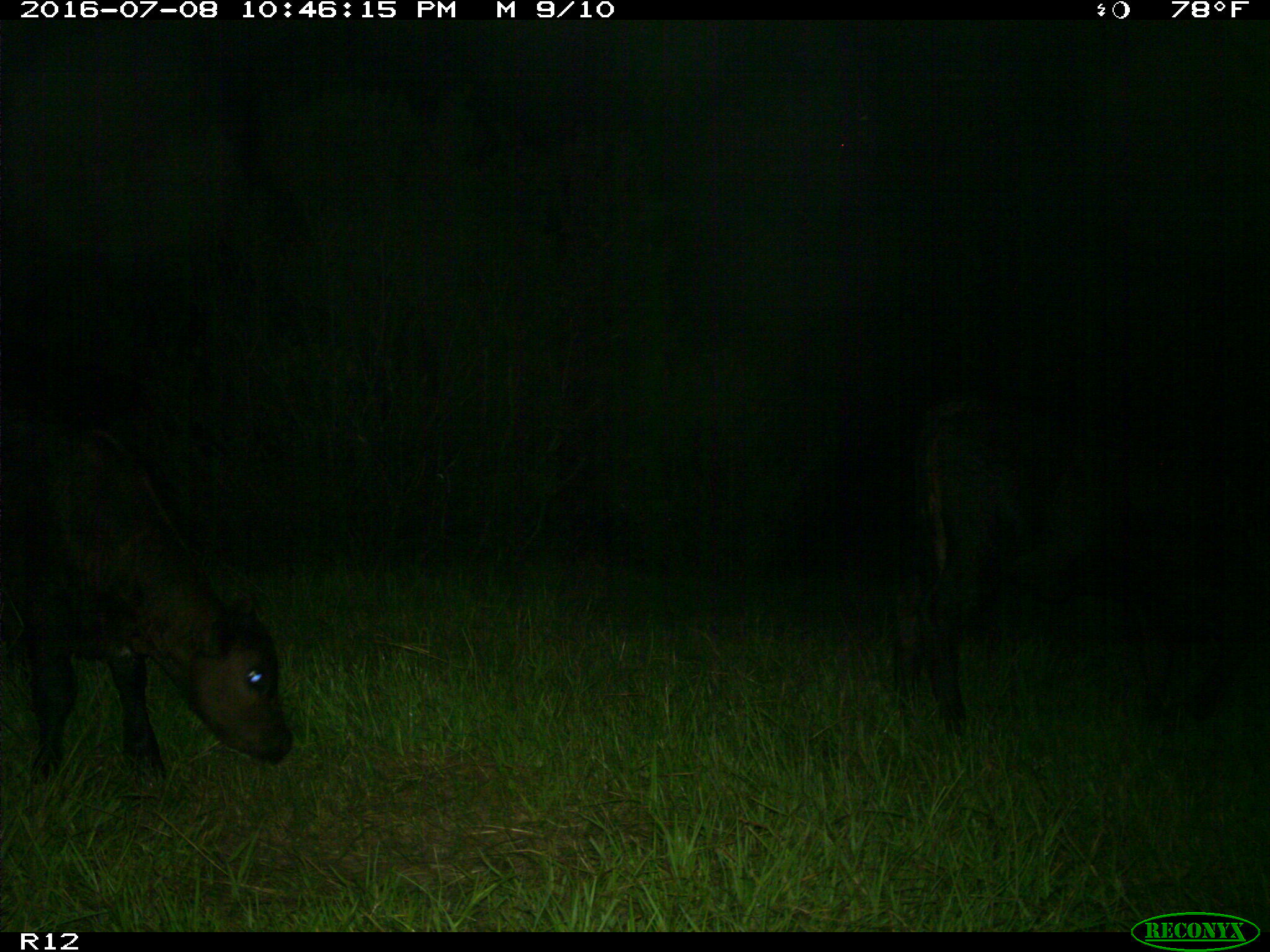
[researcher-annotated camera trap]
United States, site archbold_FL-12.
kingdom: Animalia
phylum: Chordata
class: Mammalia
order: Artiodactyla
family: Bovidae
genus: Bos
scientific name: Bos taurus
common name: domestic cow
Bos taurus (domestic cow).